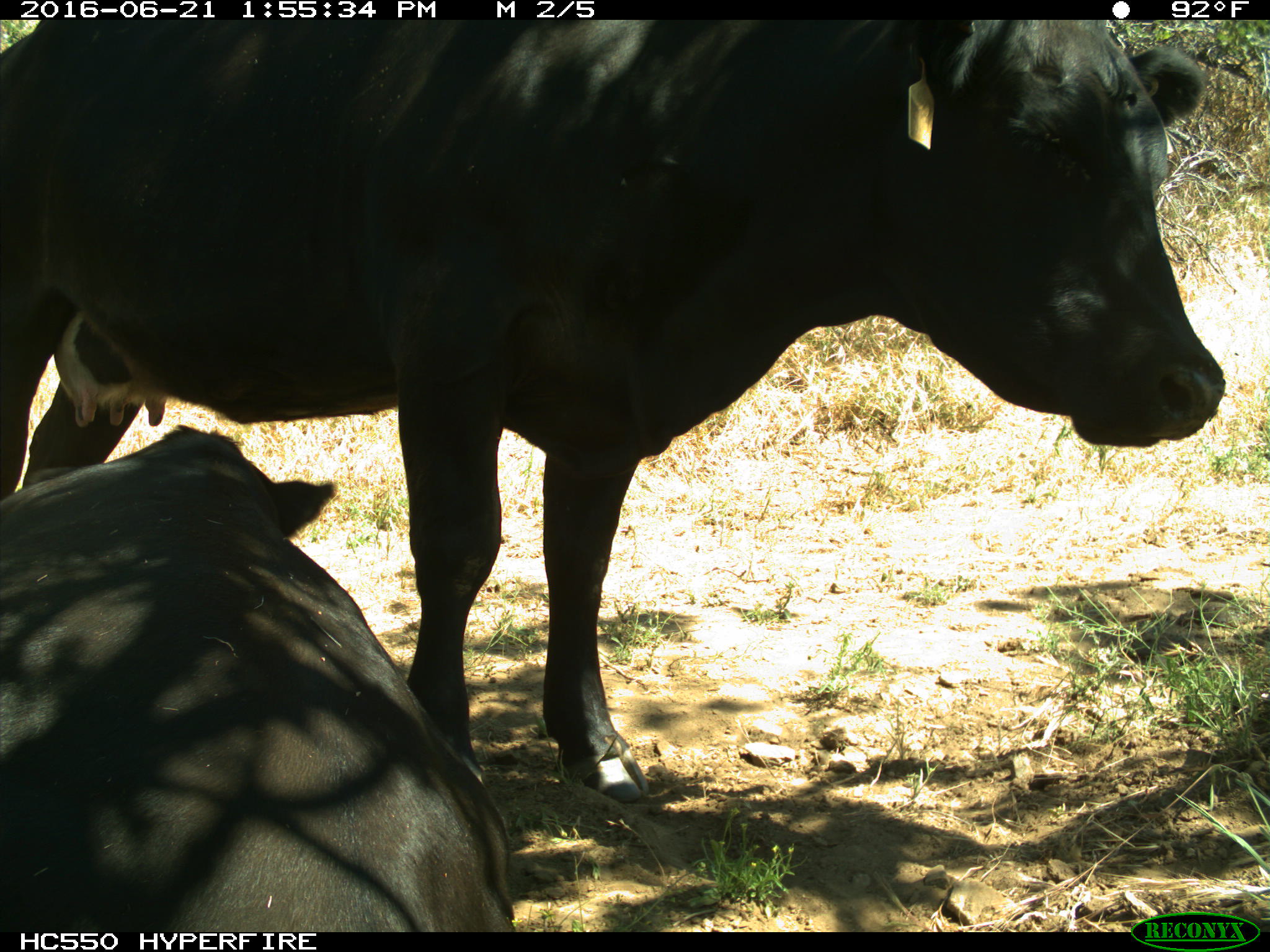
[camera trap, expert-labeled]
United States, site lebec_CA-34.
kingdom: Animalia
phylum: Chordata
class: Mammalia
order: Artiodactyla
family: Bovidae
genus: Bos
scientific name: Bos taurus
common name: domestic cow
Bos taurus (domestic cow).